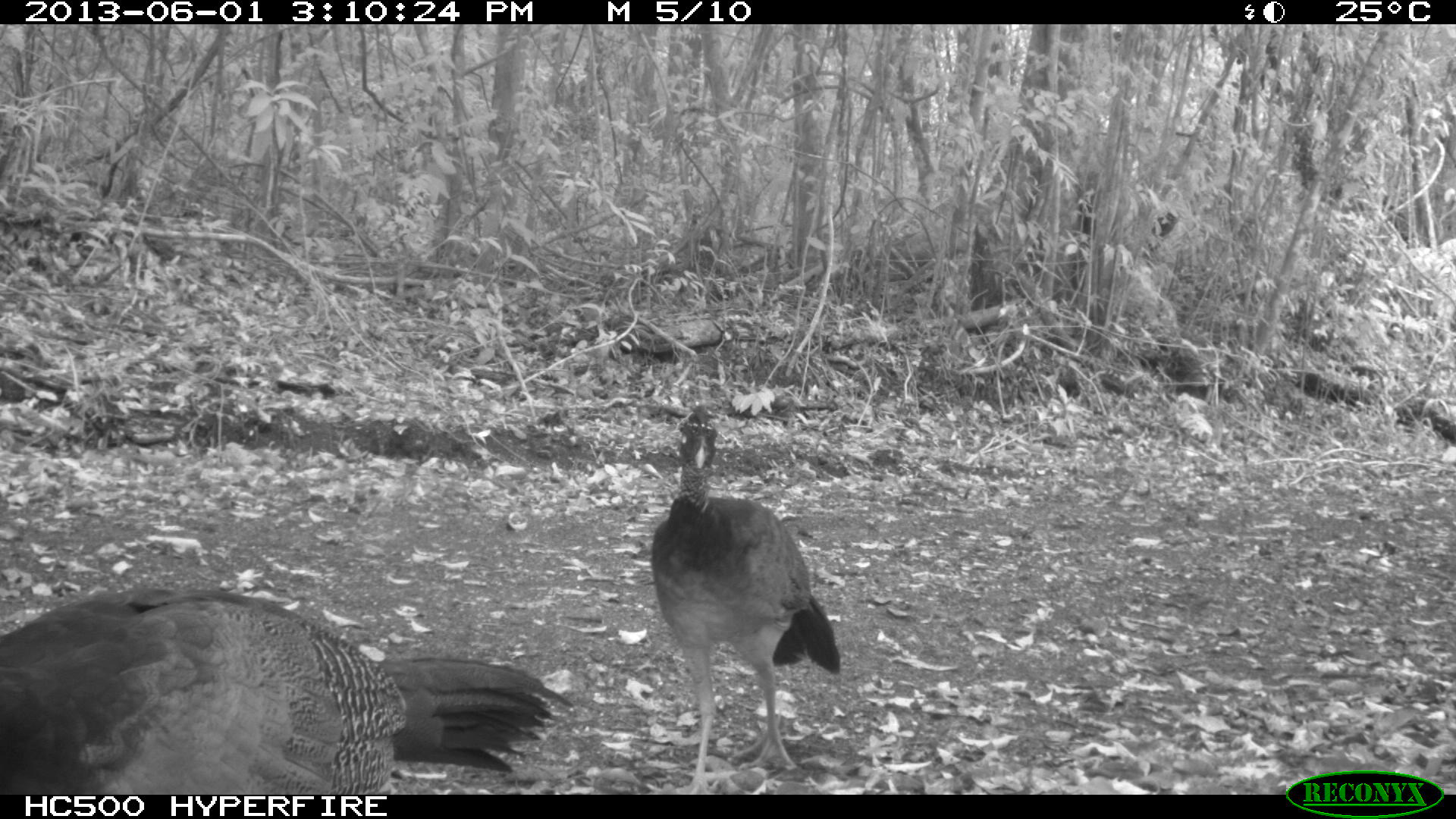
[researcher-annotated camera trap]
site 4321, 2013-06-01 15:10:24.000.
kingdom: Animalia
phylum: Chordata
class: Aves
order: Galliformes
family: Cracidae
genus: Crax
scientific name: Crax rubra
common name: great curassow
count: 2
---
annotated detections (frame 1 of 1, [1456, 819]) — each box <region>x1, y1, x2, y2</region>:
crax rubra: <region>0, 584, 575, 793</region>; <region>647, 405, 838, 792</region>